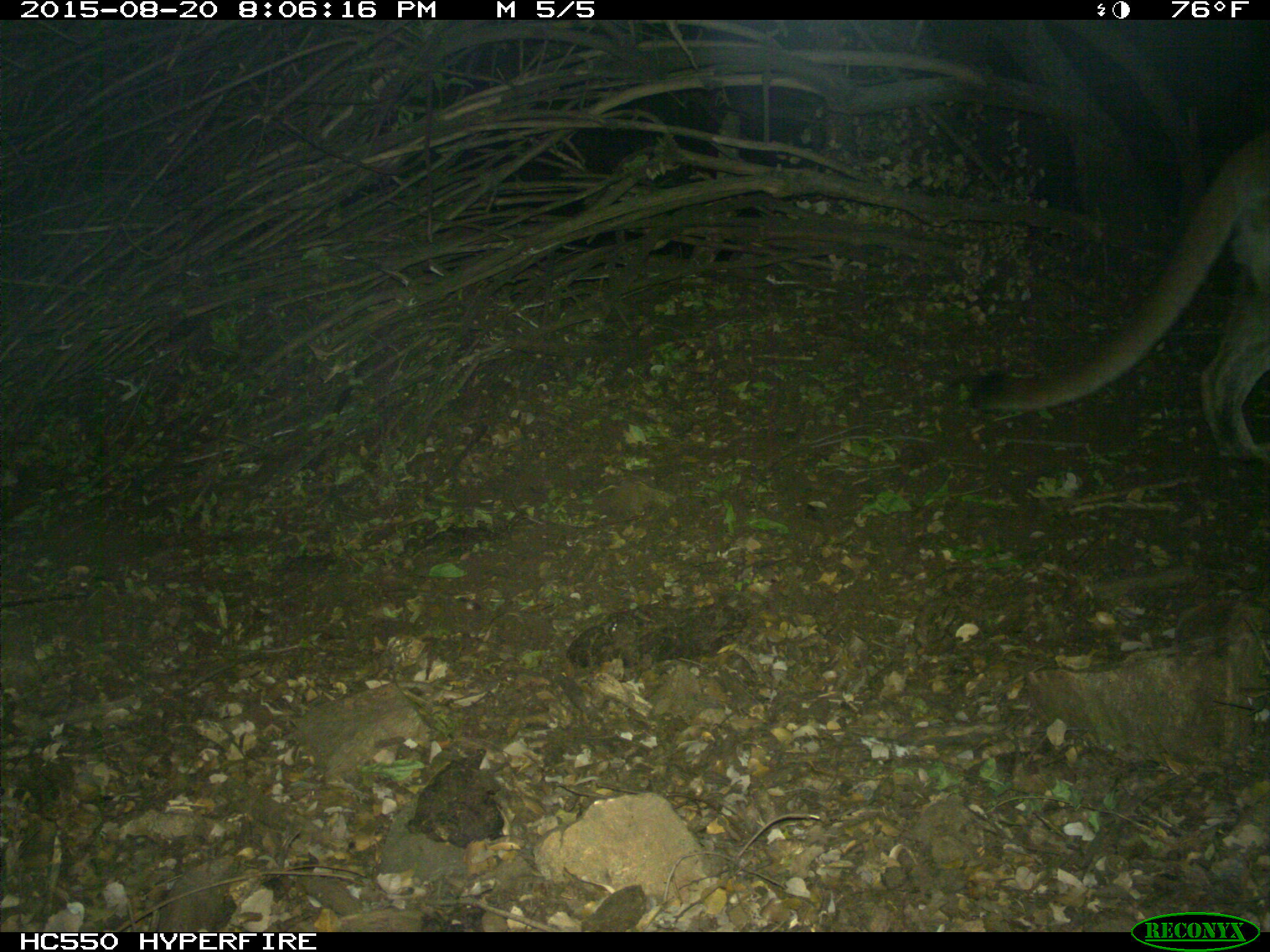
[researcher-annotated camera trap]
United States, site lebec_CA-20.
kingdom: Animalia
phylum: Chordata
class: Mammalia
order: Carnivora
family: Felidae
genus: Puma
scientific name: Puma concolor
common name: mountain lion